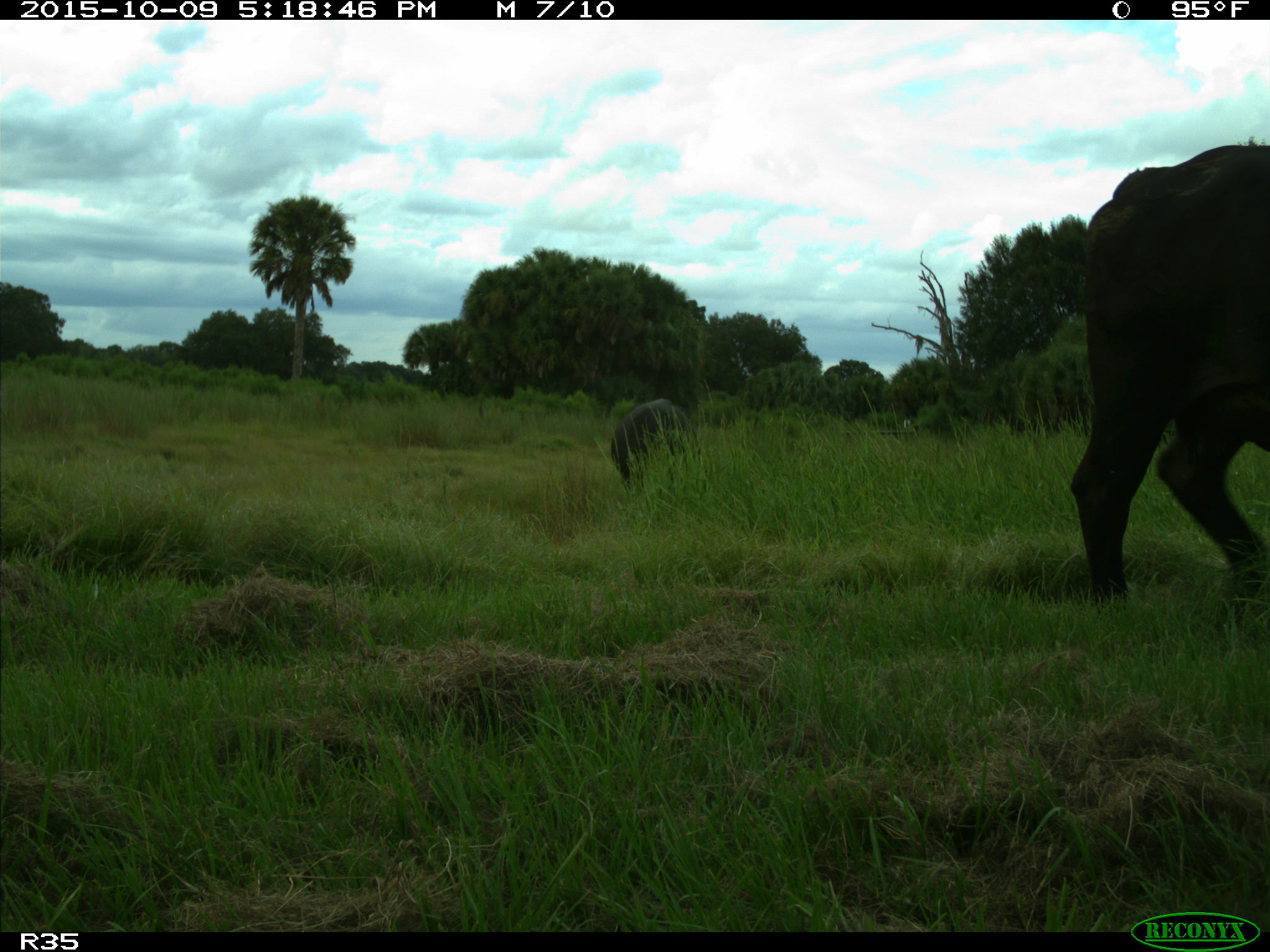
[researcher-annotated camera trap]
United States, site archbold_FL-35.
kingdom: Animalia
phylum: Chordata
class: Mammalia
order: Artiodactyla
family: Bovidae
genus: Bos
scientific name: Bos taurus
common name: domestic cow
Bos taurus (domestic cow).